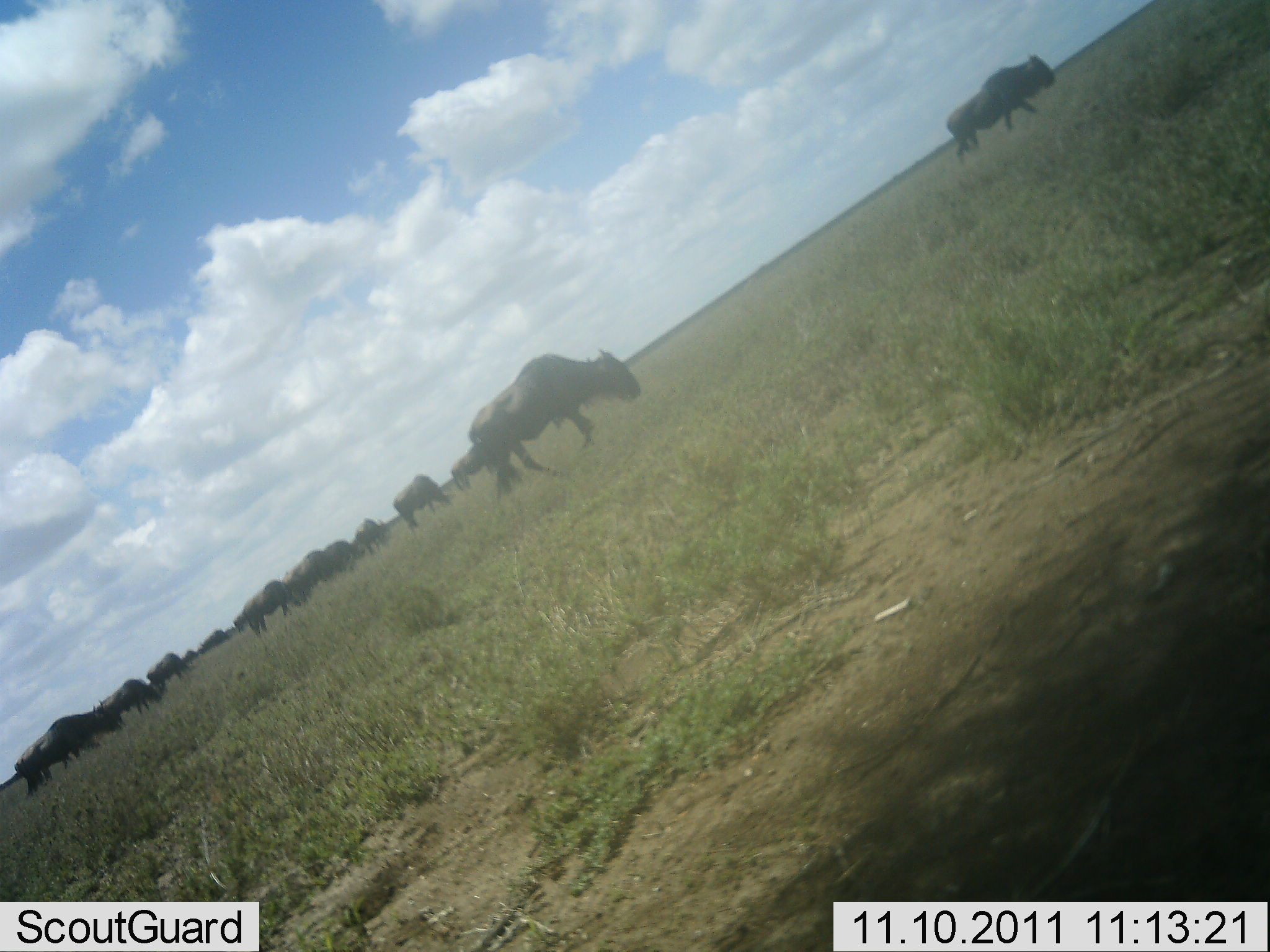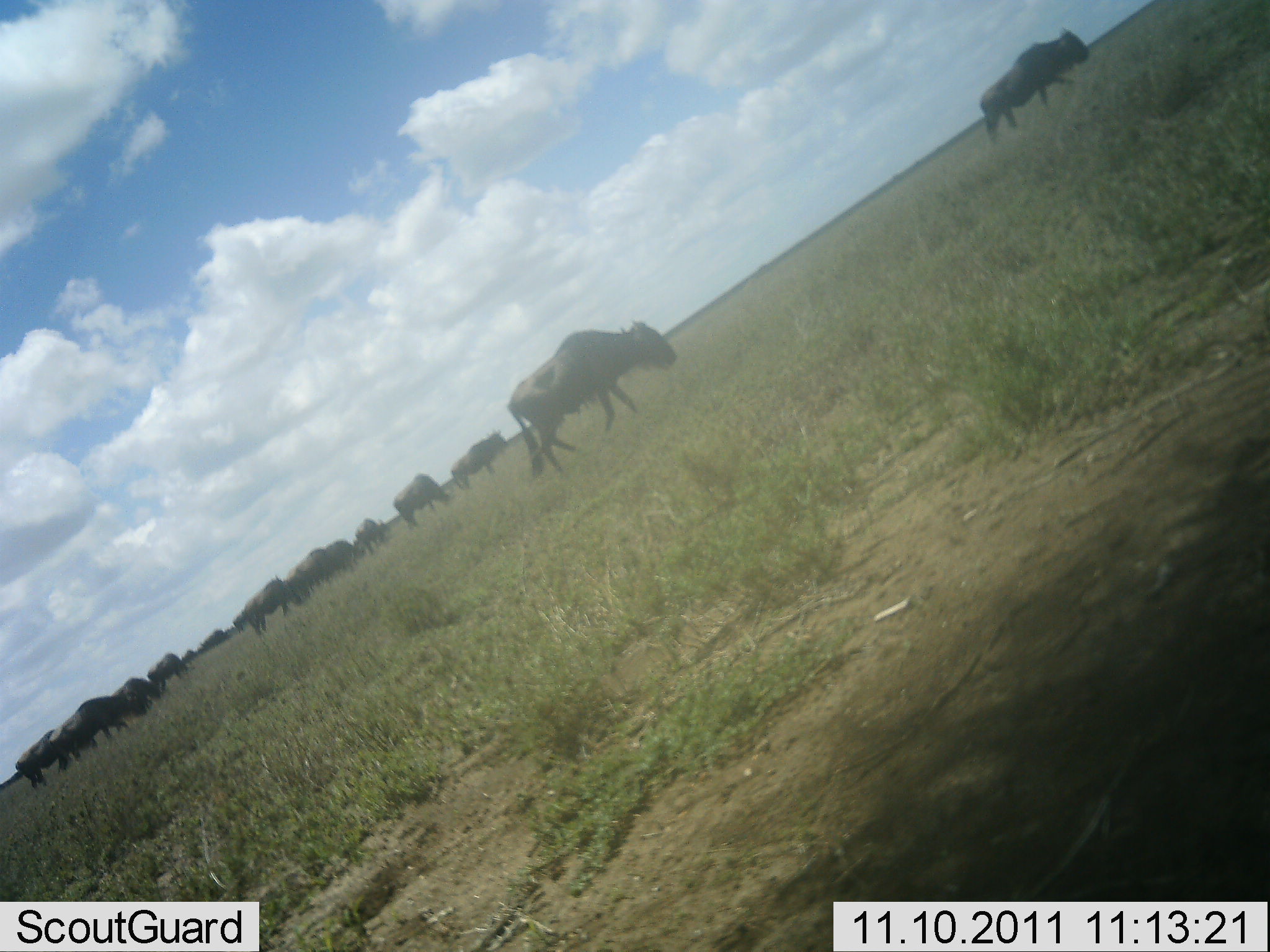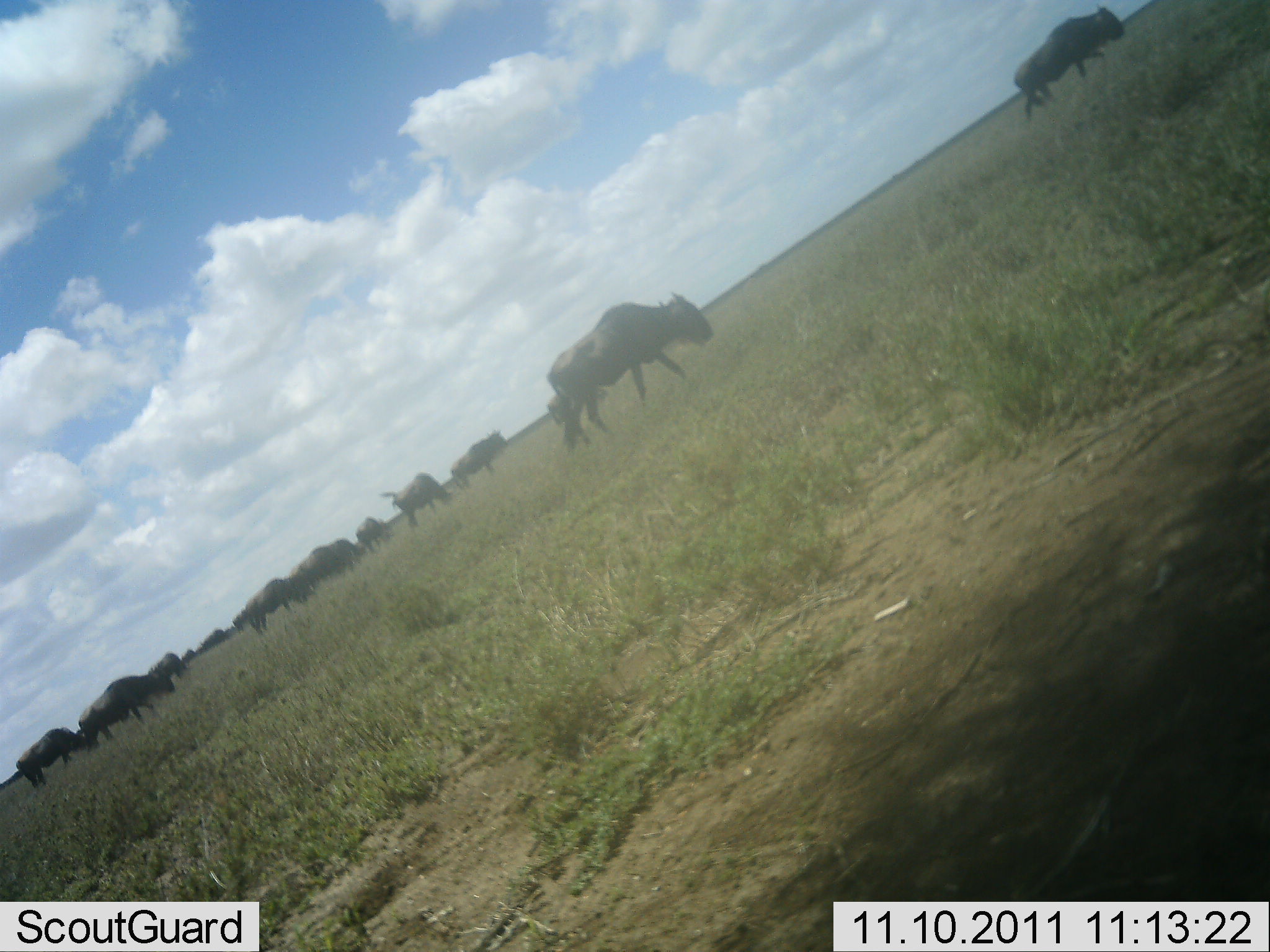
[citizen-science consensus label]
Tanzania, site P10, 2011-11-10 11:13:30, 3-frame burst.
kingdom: Animalia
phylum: Chordata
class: Mammalia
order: Artiodactyla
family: Bovidae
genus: Connochaetes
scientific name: Connochaetes taurinus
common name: blue wildebeest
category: wildebeest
Wildebeest (blue wildebeest) (Connochaetes taurinus), count 11-50. Behavior (volunteer vote fractions): standing 18%, resting 0%, moving 100%, interacting 0%. Young present (vote fraction): 0%. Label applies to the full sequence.